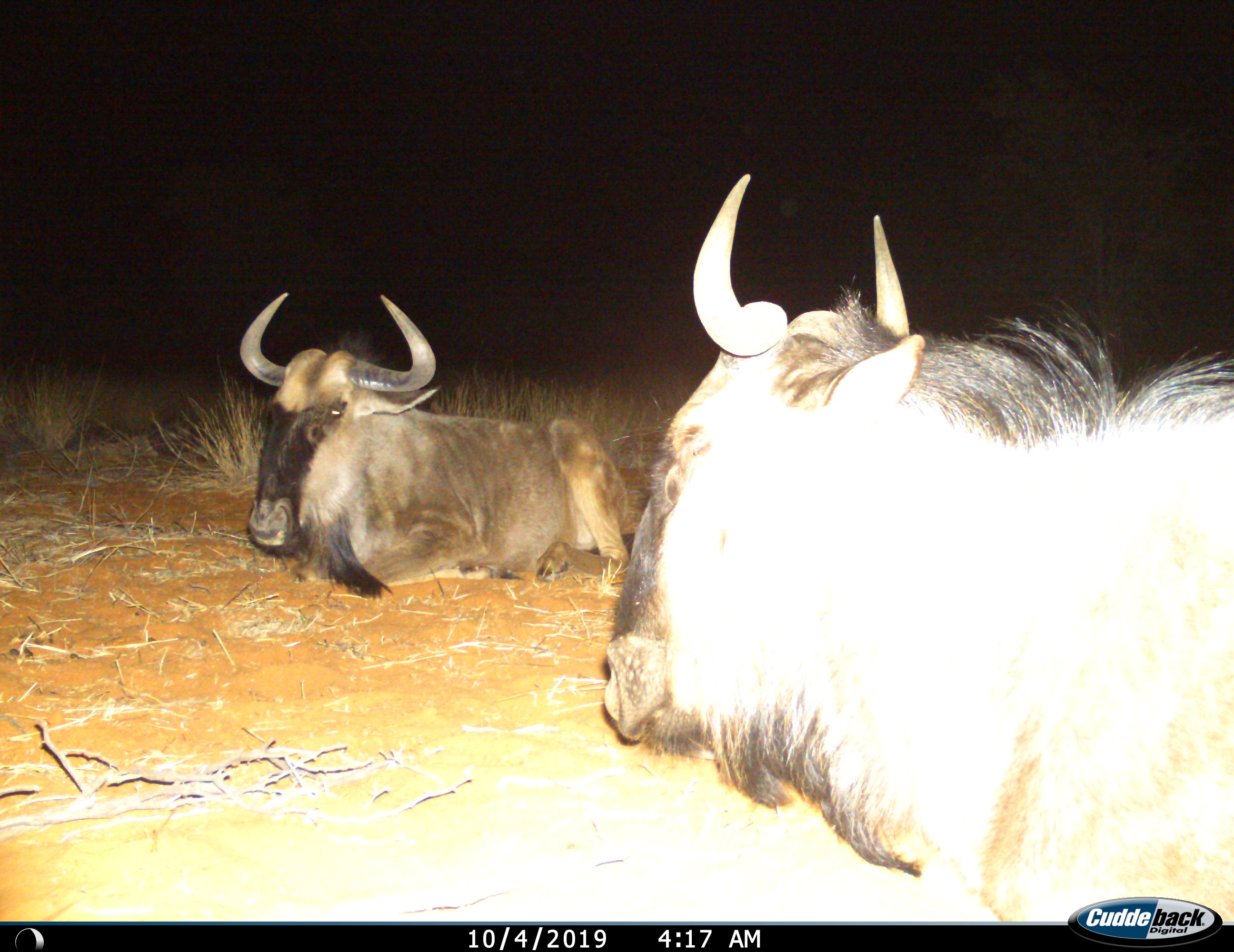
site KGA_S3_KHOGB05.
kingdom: Animalia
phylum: Chordata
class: Mammalia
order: Artiodactyla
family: Bovidae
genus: Connochaetes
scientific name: Connochaetes taurinus taurinus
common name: blue wildebeest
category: wildebeestblue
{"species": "wildebeestblue (blue wildebeest) (Connochaetes taurinus taurinus)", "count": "2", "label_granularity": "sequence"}